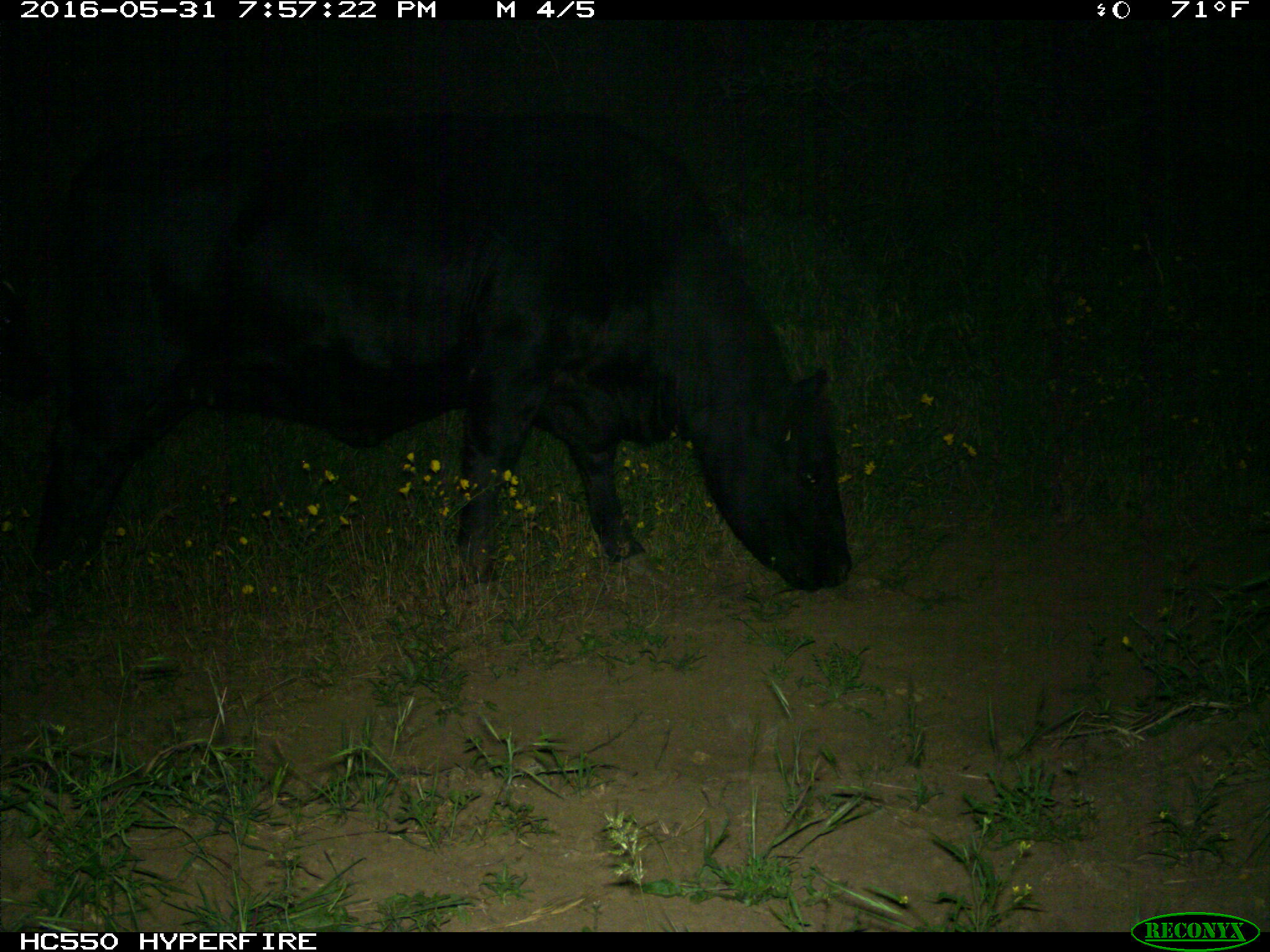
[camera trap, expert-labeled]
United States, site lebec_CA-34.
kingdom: Animalia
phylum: Chordata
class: Mammalia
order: Artiodactyla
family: Bovidae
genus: Bos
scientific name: Bos taurus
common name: domestic cow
Bos taurus (domestic cow).